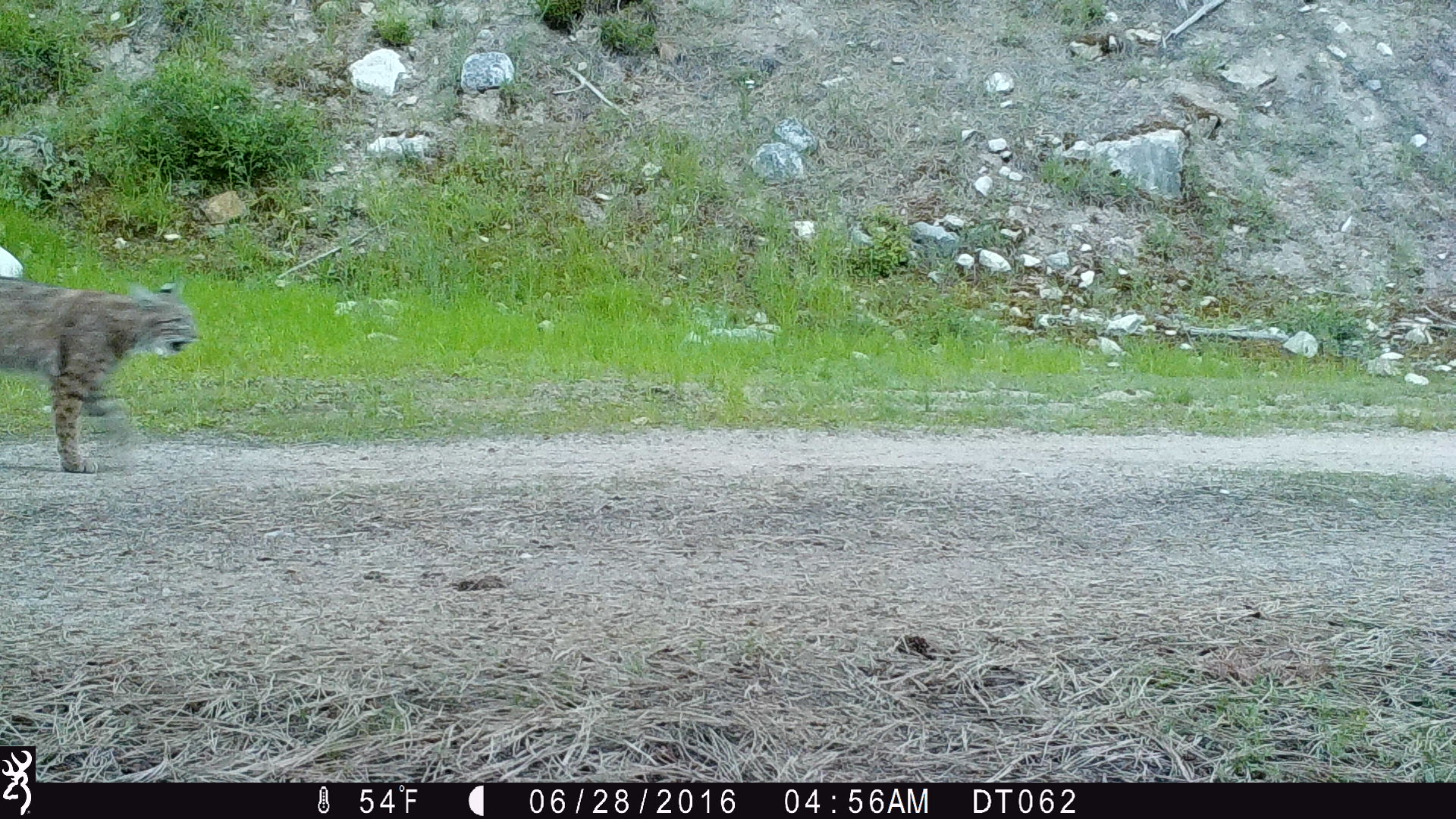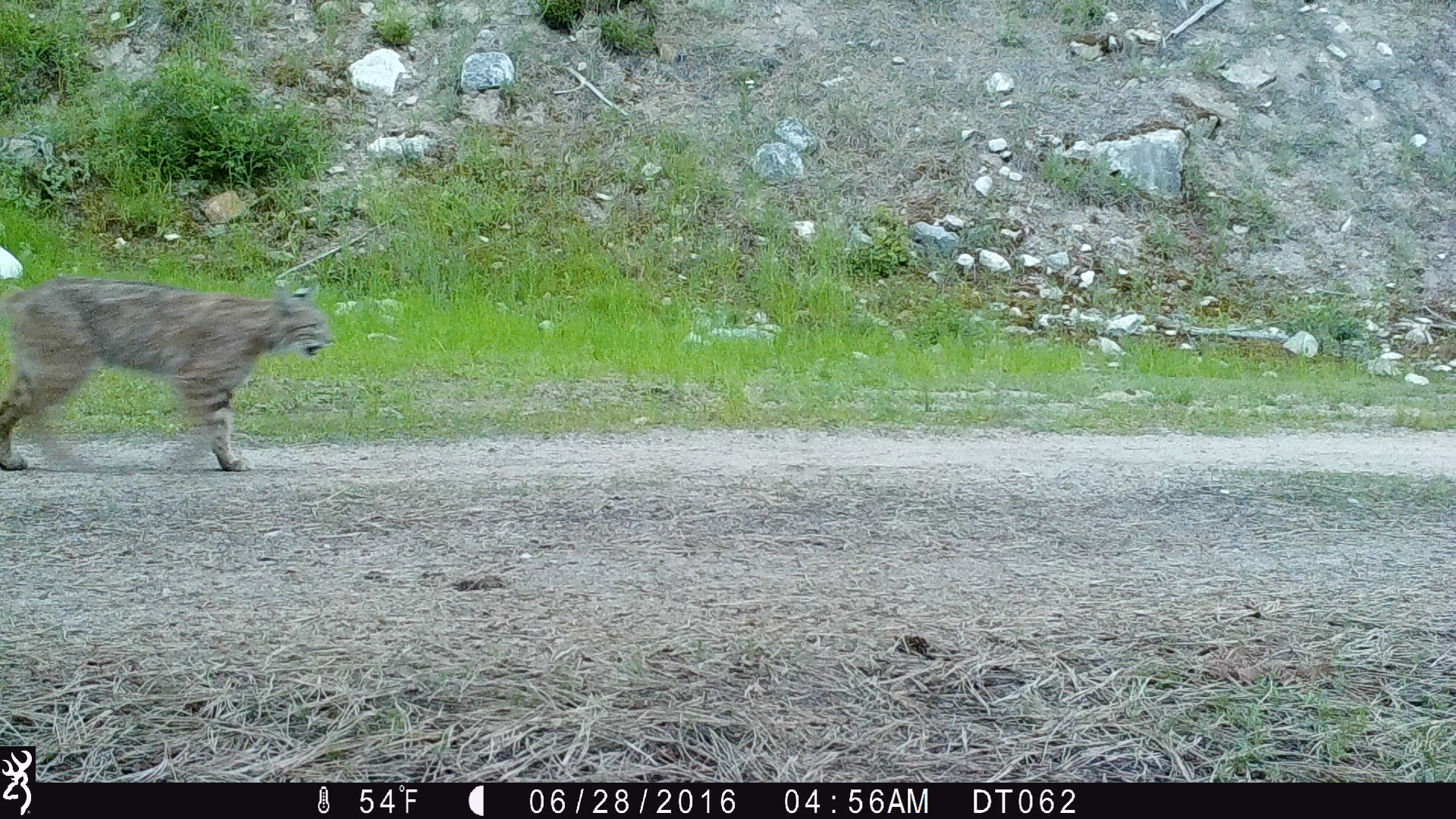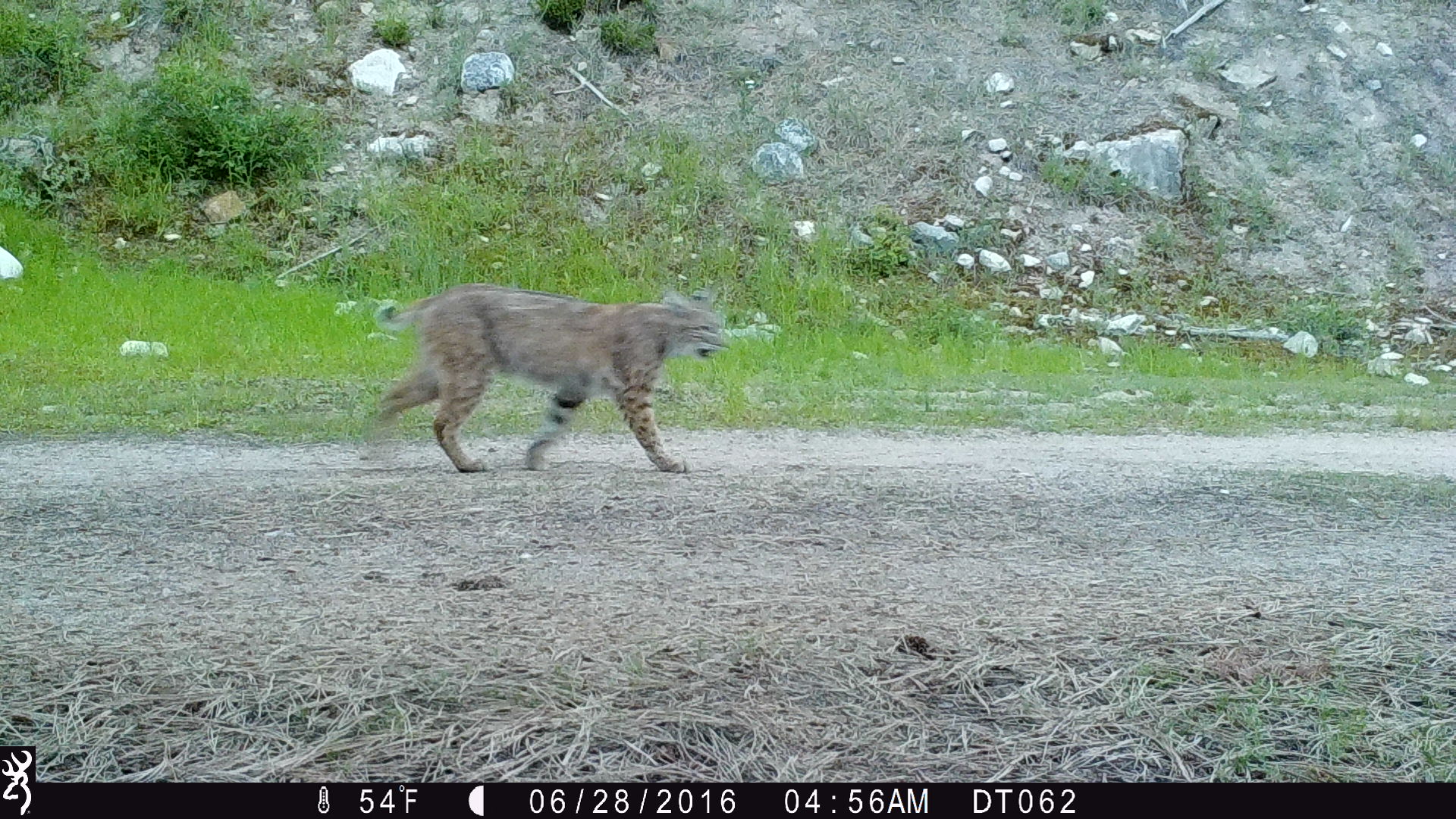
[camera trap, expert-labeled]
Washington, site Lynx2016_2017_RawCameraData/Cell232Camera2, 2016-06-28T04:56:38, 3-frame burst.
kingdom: Animalia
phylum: Chordata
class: Mammalia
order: Carnivora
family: Felidae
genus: Lynx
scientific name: Lynx rufus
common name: bobcat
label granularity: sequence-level